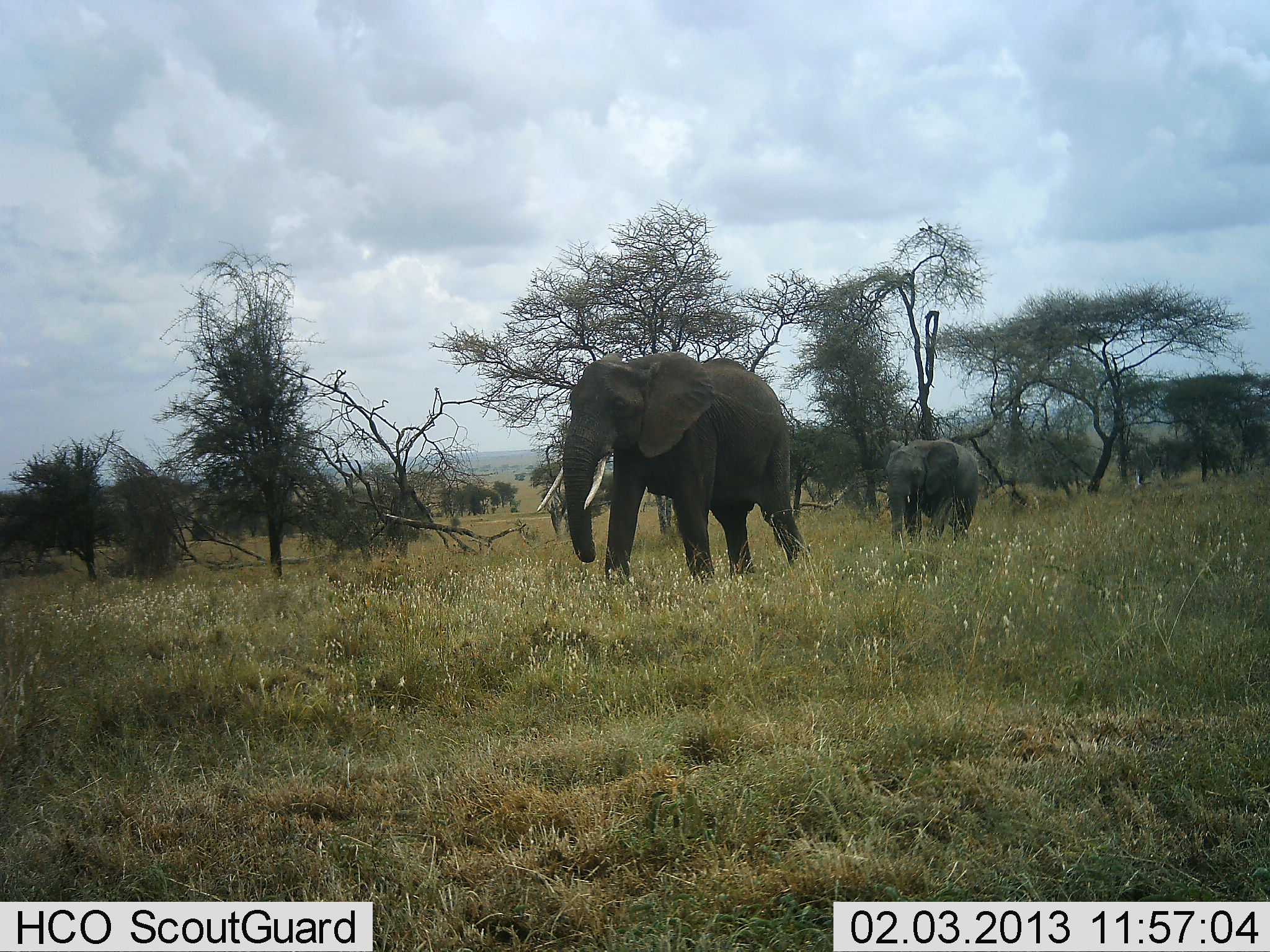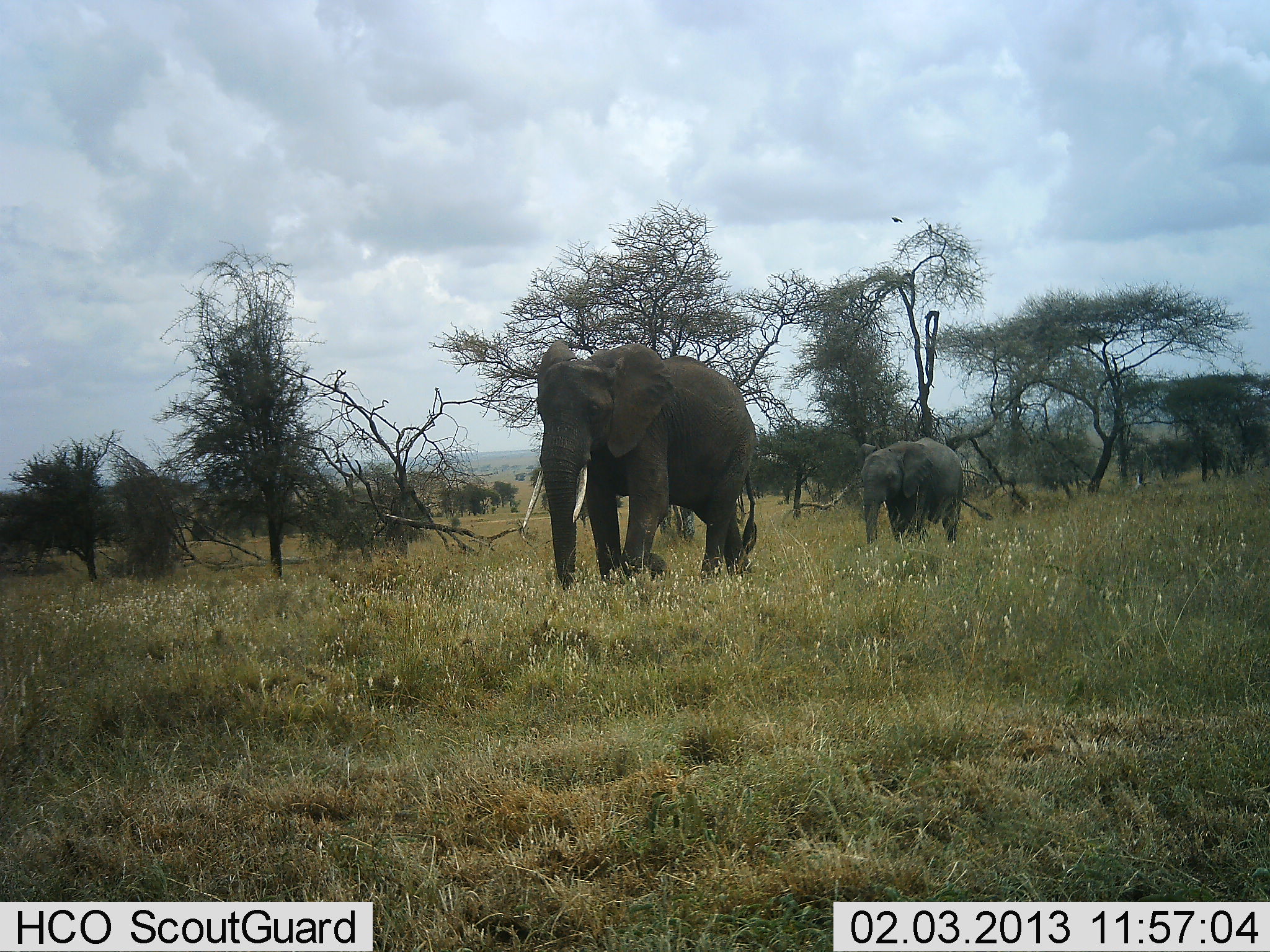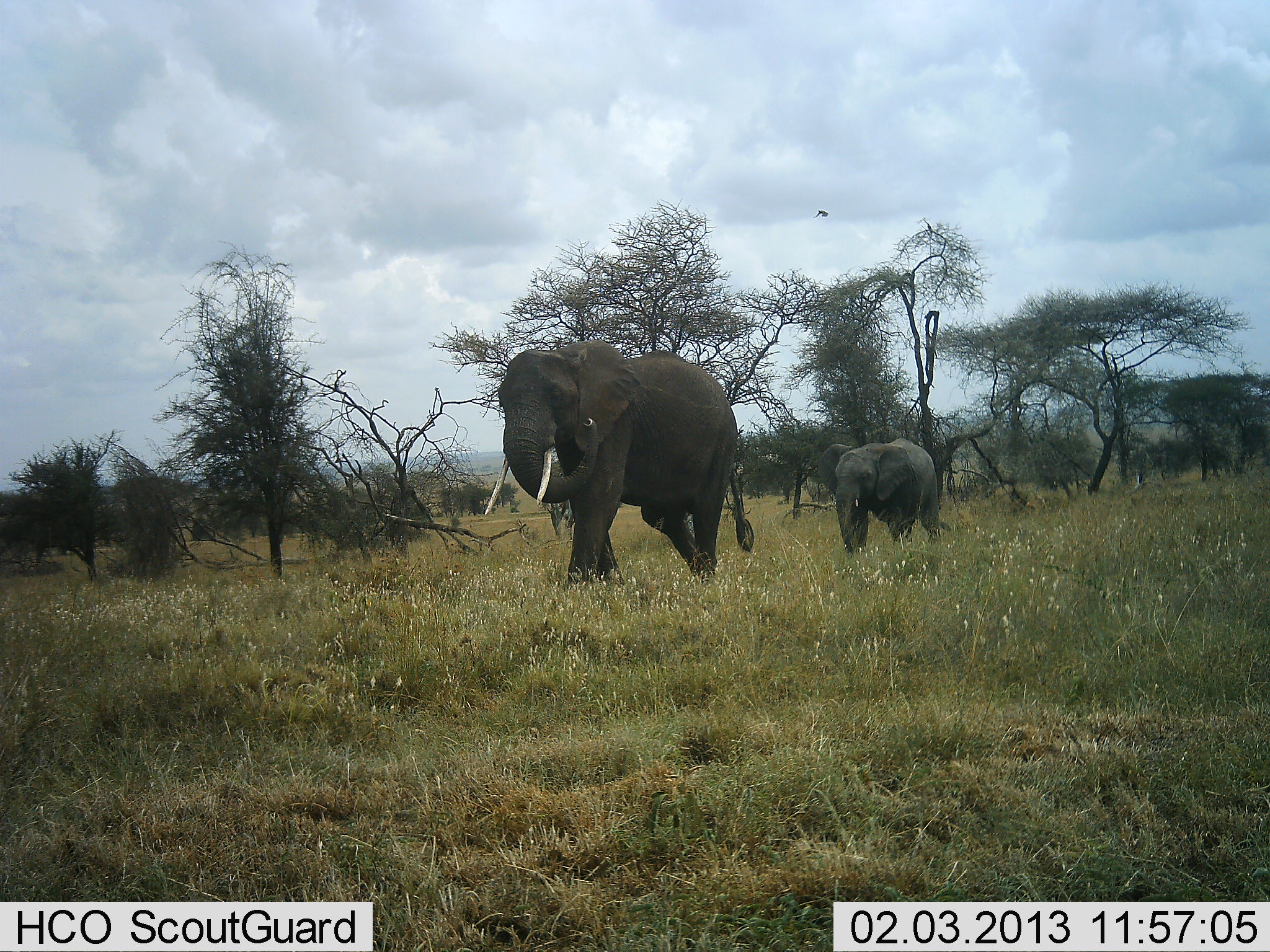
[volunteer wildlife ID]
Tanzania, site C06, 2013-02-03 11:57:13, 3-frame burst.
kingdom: Animalia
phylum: Chordata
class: Mammalia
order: Proboscidea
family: Elephantidae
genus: Loxodonta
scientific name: Loxodonta africana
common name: african bush elephant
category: elephant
Elephant (african bush elephant) (Loxodonta africana), count 2. Behavior (volunteer vote fractions): standing 5%, resting 0%, moving 100%, interacting 0%. Young present (vote fraction): 67%. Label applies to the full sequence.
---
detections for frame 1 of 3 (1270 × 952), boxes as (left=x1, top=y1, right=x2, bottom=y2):
animal: (left=534, top=351, right=814, bottom=591); (left=875, top=433, right=983, bottom=552)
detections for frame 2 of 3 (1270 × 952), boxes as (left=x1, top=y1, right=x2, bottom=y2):
animal: (left=520, top=339, right=762, bottom=590); (left=850, top=435, right=994, bottom=552)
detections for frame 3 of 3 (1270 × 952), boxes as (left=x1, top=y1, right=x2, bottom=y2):
animal: (left=480, top=340, right=757, bottom=590); (left=815, top=439, right=953, bottom=561)